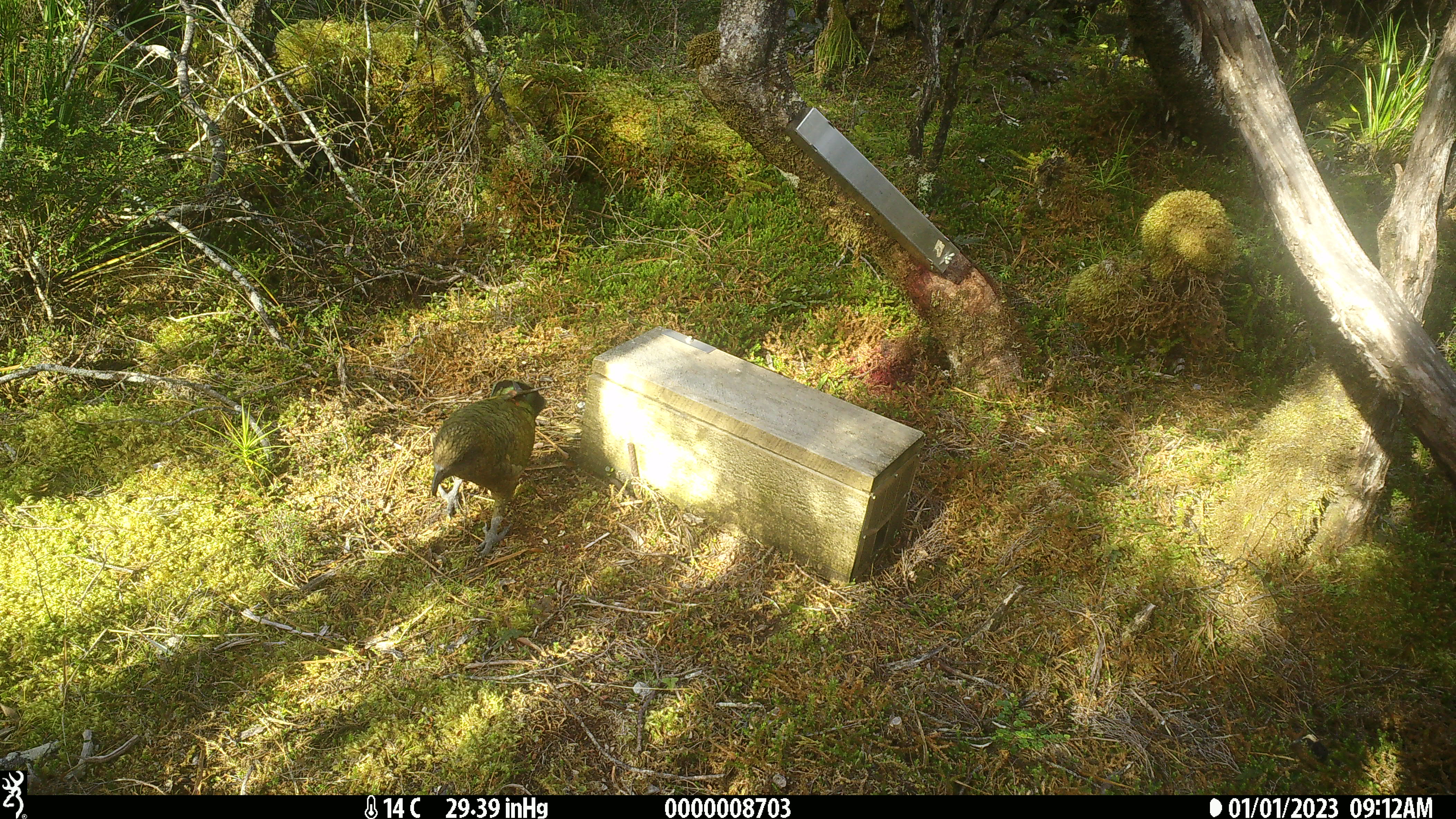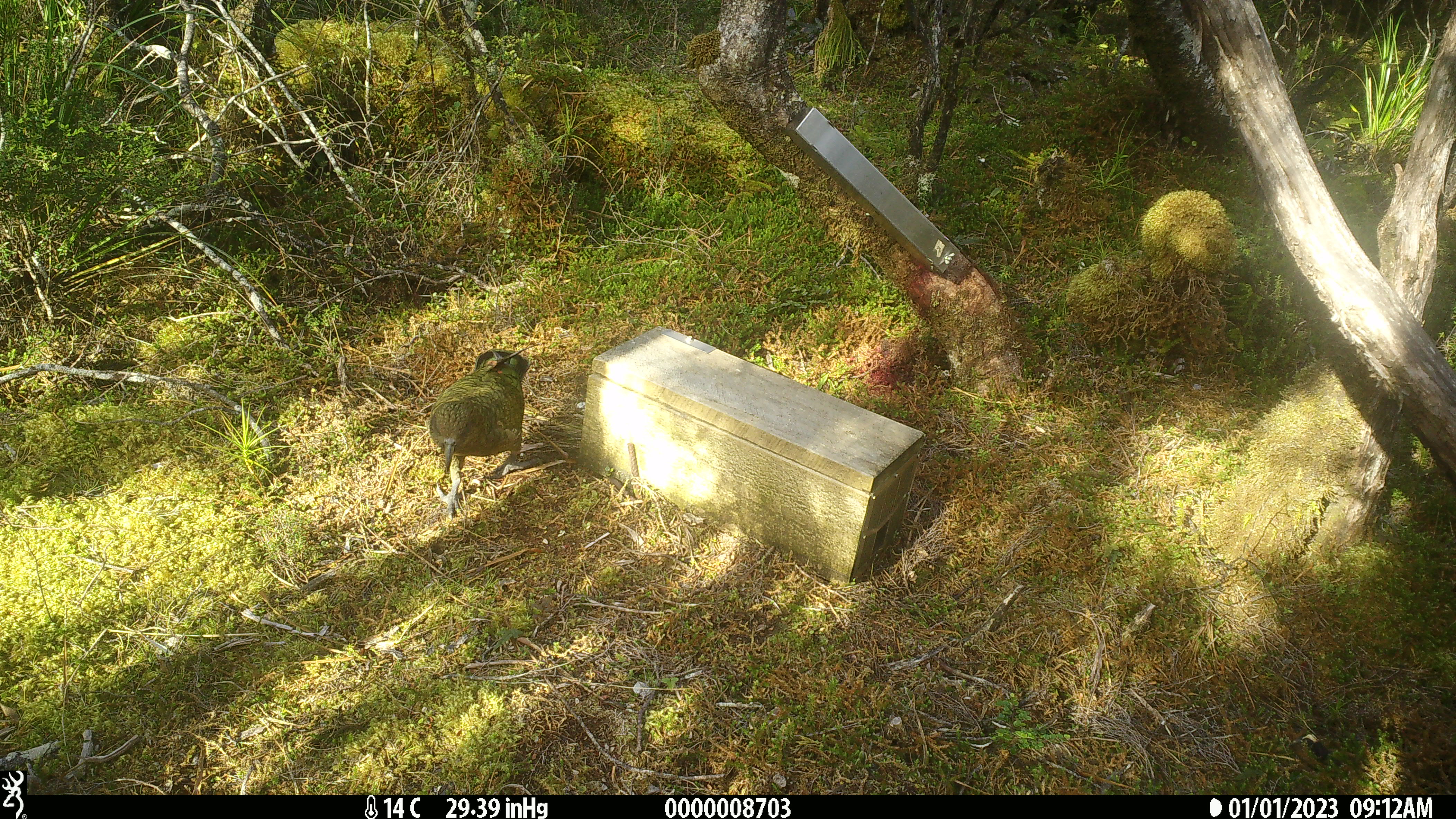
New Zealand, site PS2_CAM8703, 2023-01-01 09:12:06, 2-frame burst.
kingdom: Animalia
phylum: Chordata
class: Aves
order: Psittaciformes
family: Strigopidae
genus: Nestor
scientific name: Nestor notabilis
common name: kea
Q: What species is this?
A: Kea (Nestor notabilis).